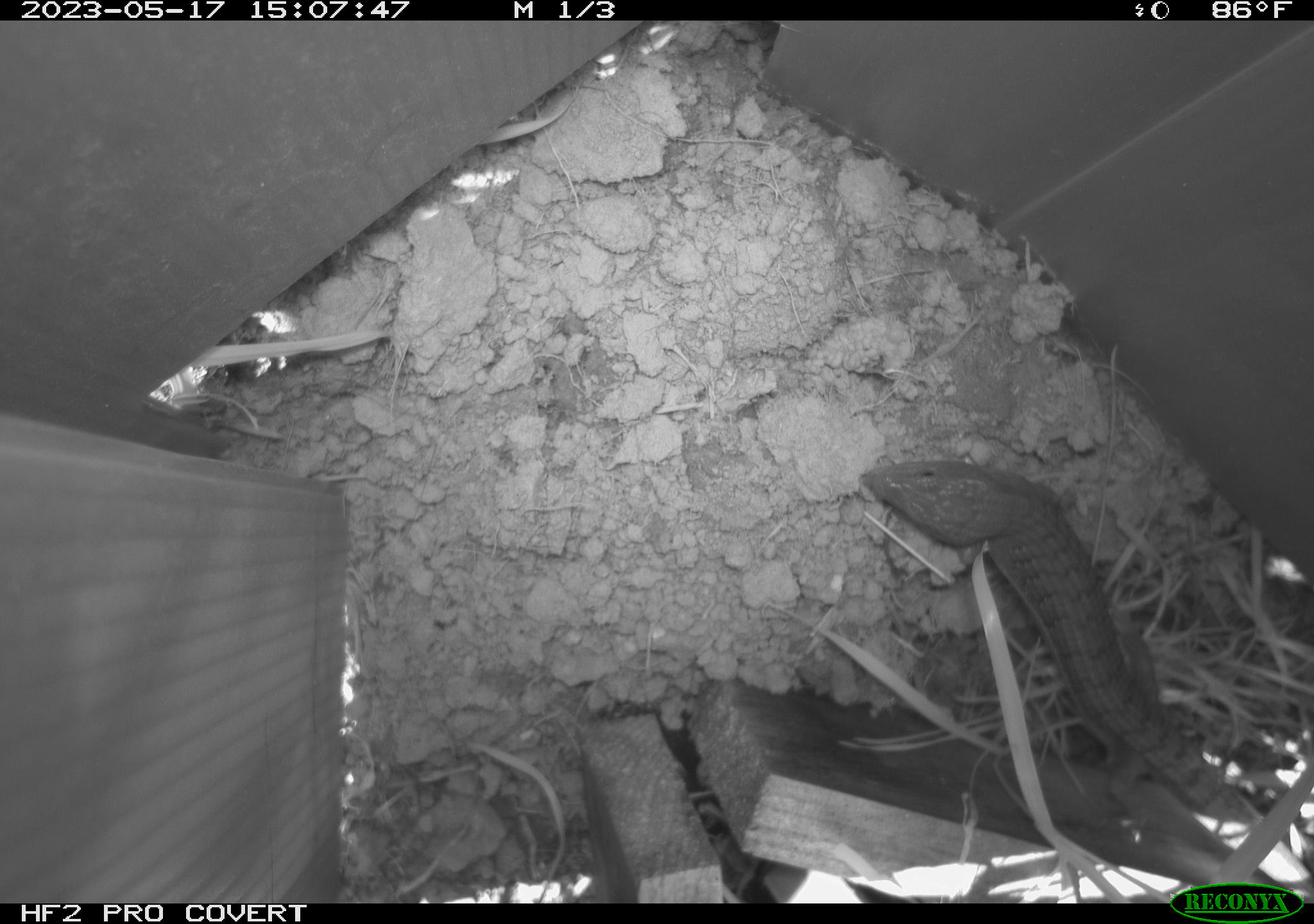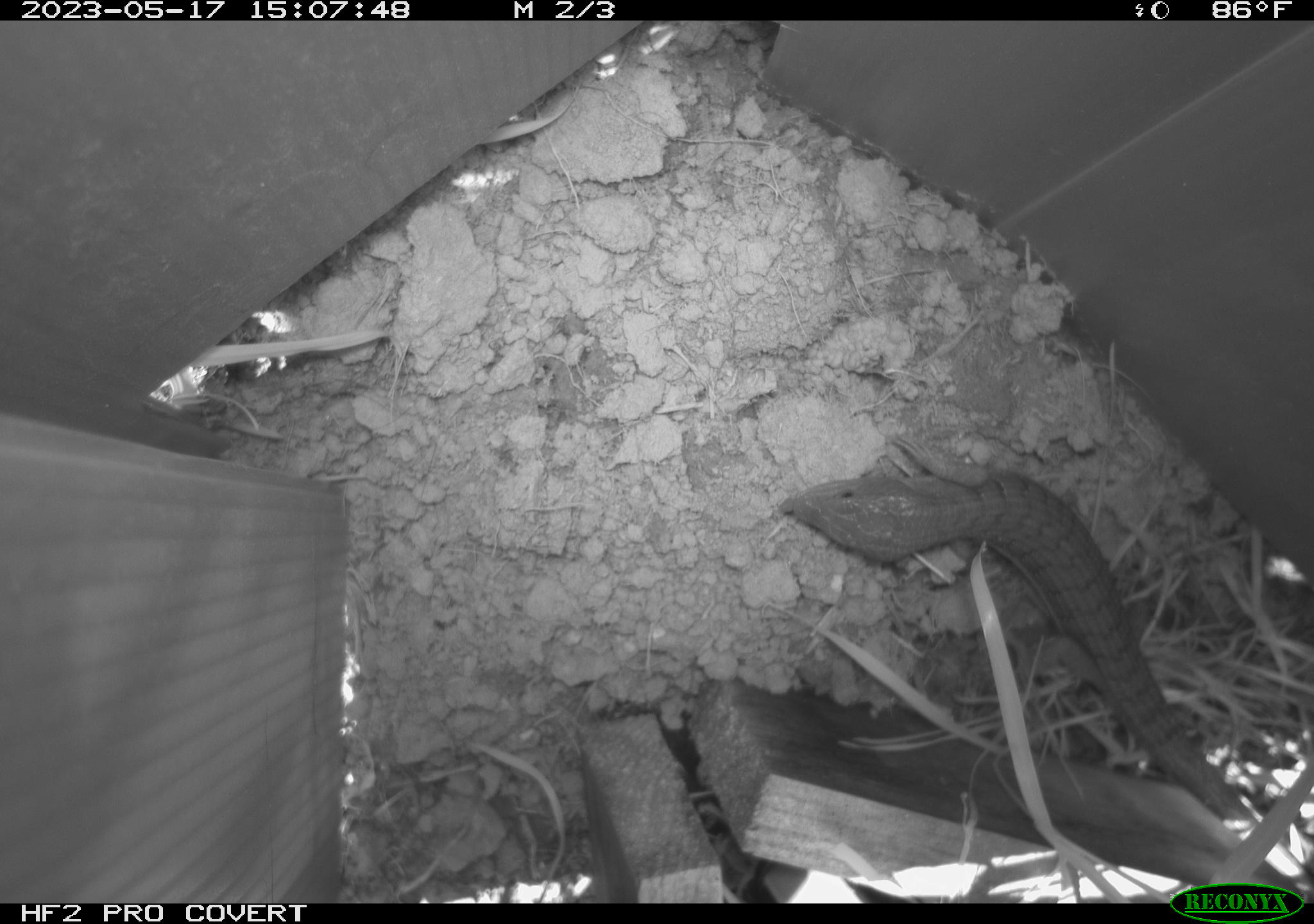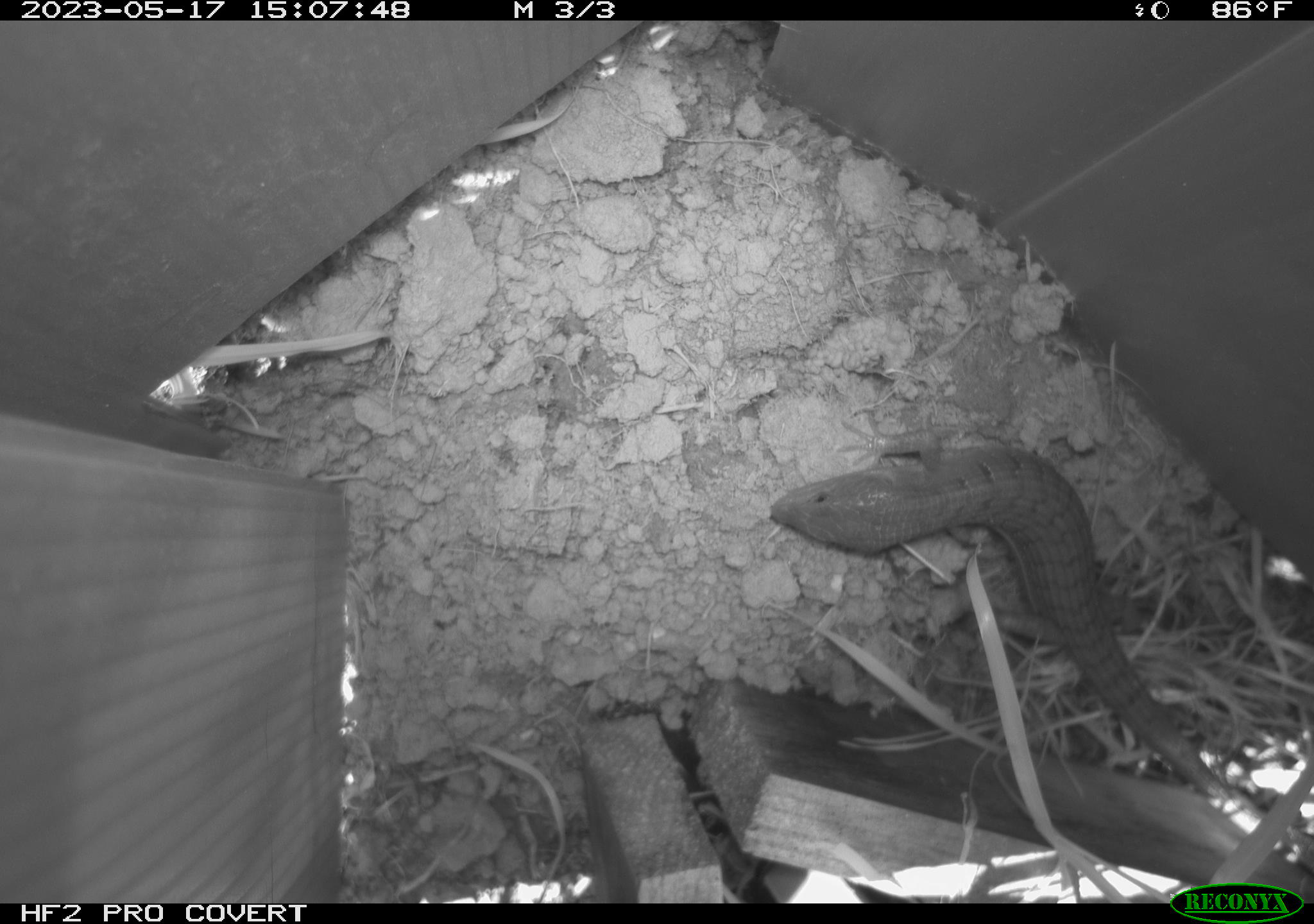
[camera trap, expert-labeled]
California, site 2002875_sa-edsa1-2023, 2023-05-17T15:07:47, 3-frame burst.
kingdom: Animalia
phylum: Chordata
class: Reptilia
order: Squamata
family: Anguidae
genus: Elgaria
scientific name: Elgaria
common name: alligator lizards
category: elgaria species